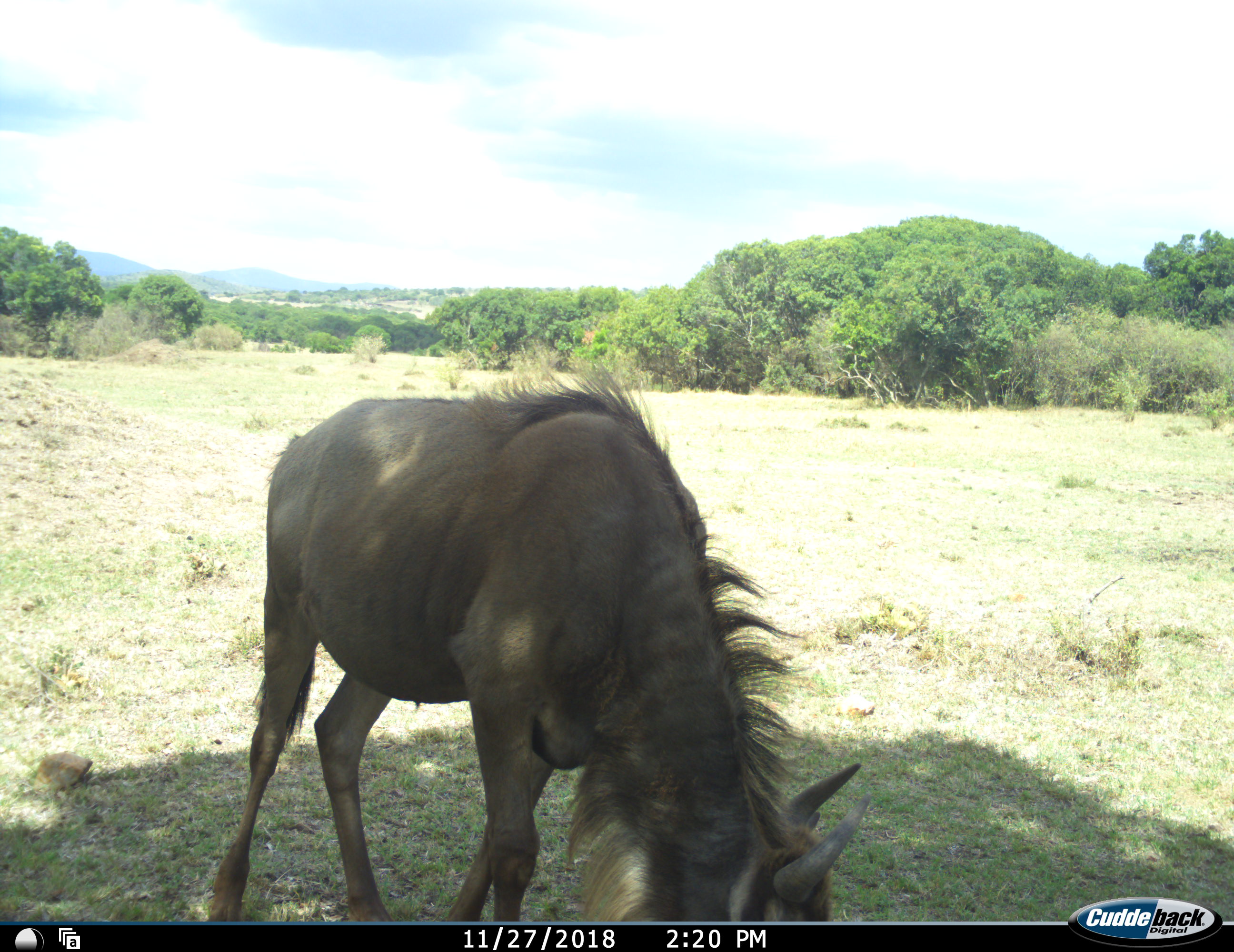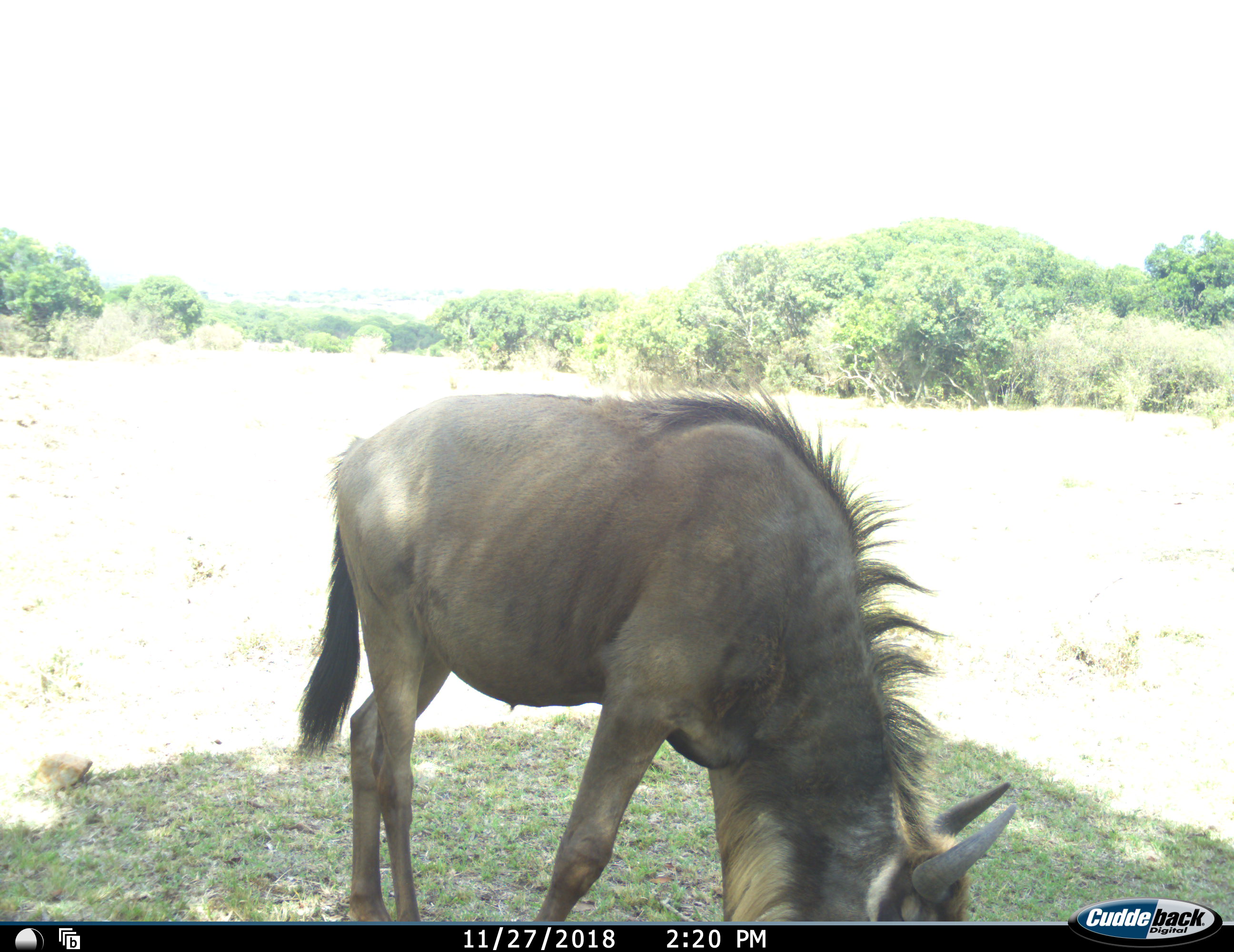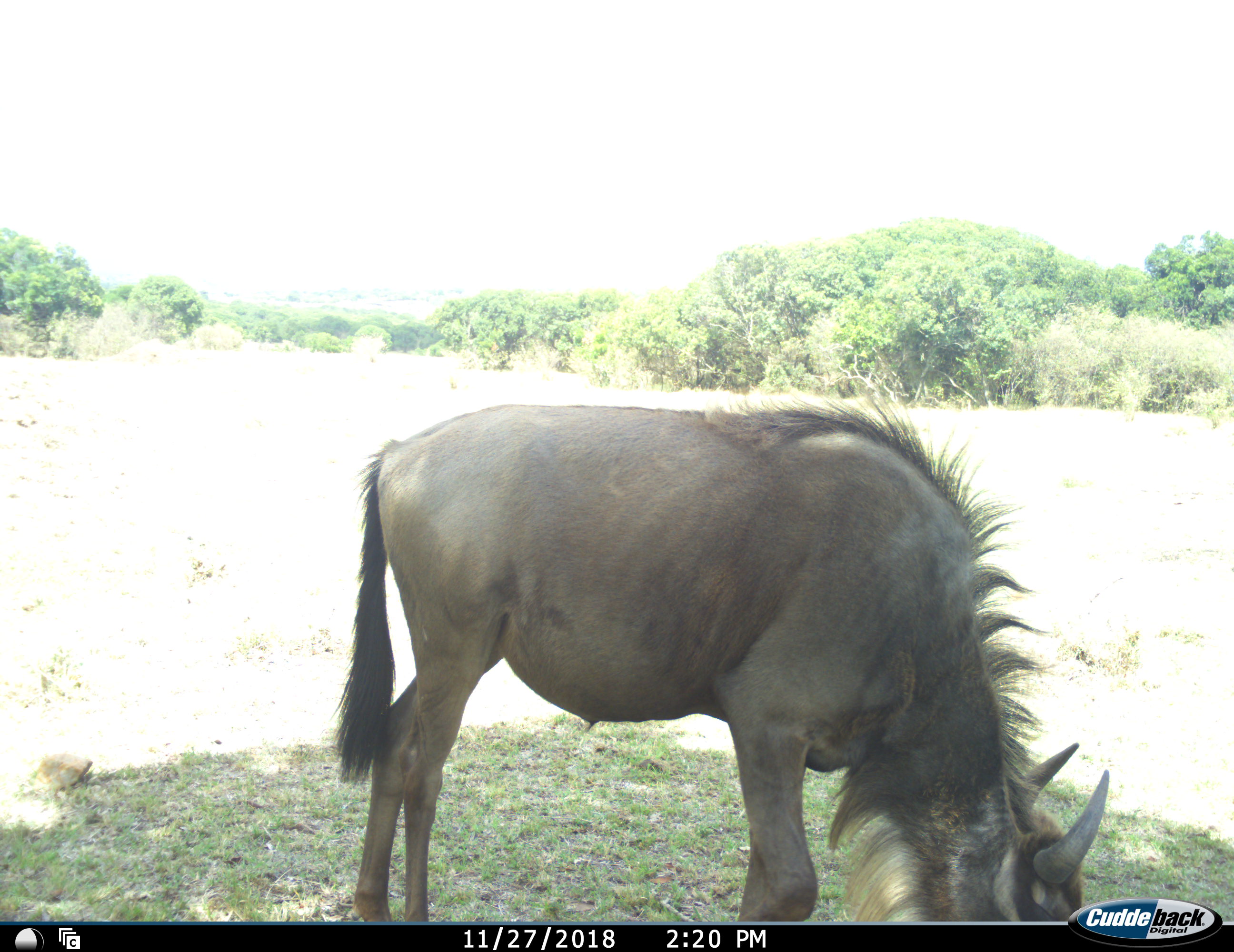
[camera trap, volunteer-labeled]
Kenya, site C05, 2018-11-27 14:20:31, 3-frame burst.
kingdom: Animalia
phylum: Chordata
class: Mammalia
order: Artiodactyla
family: Bovidae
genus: Connochaetes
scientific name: Connochaetes taurinus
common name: common wildebeest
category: wildebeest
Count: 1.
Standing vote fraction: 10%.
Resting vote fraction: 0%.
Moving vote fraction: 20%.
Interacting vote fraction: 0%.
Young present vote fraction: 0%.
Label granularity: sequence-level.